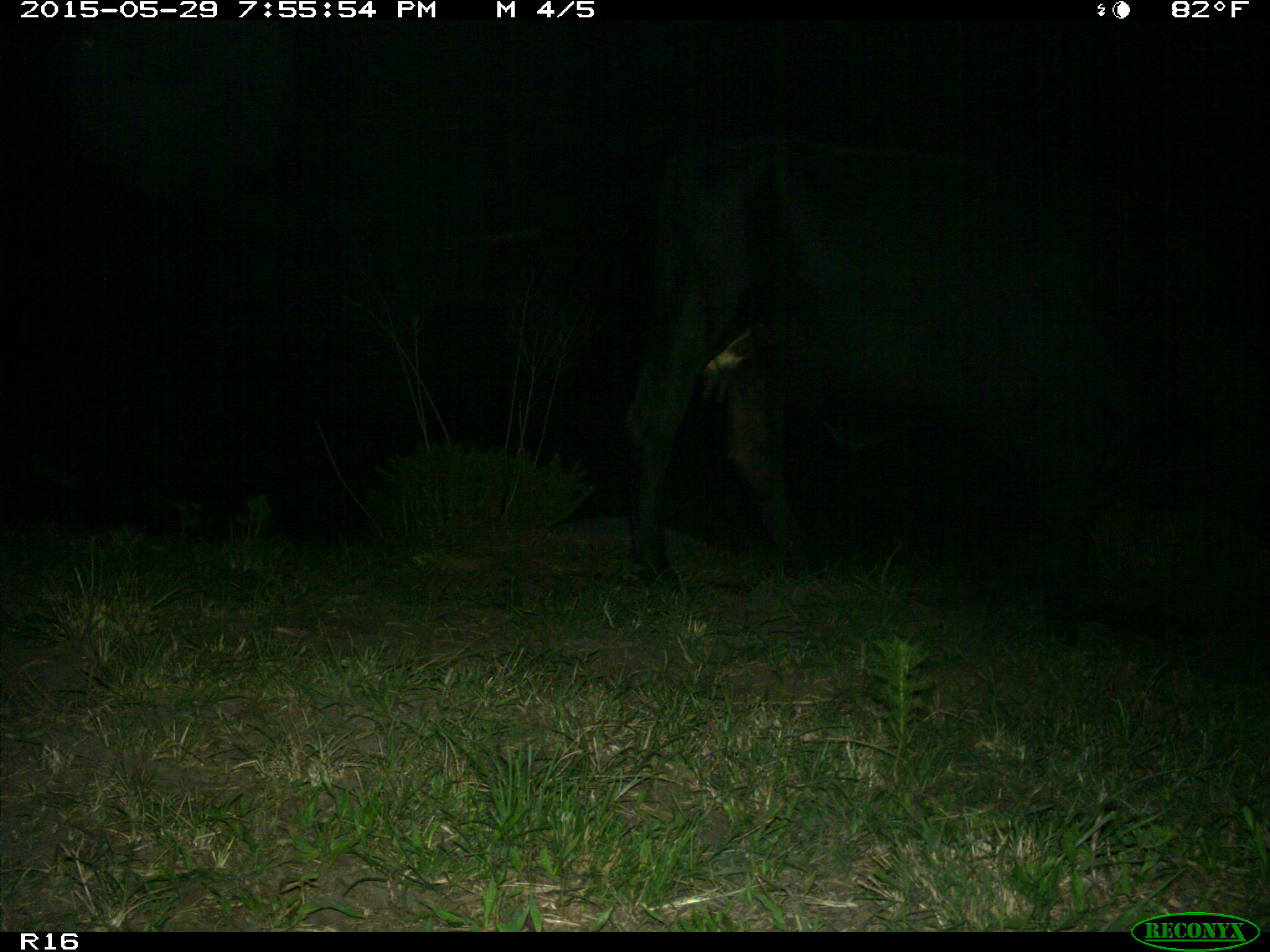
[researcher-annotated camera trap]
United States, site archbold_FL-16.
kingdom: Animalia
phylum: Chordata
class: Mammalia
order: Artiodactyla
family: Bovidae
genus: Bos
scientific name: Bos taurus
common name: domestic cow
Bos taurus (domestic cow).